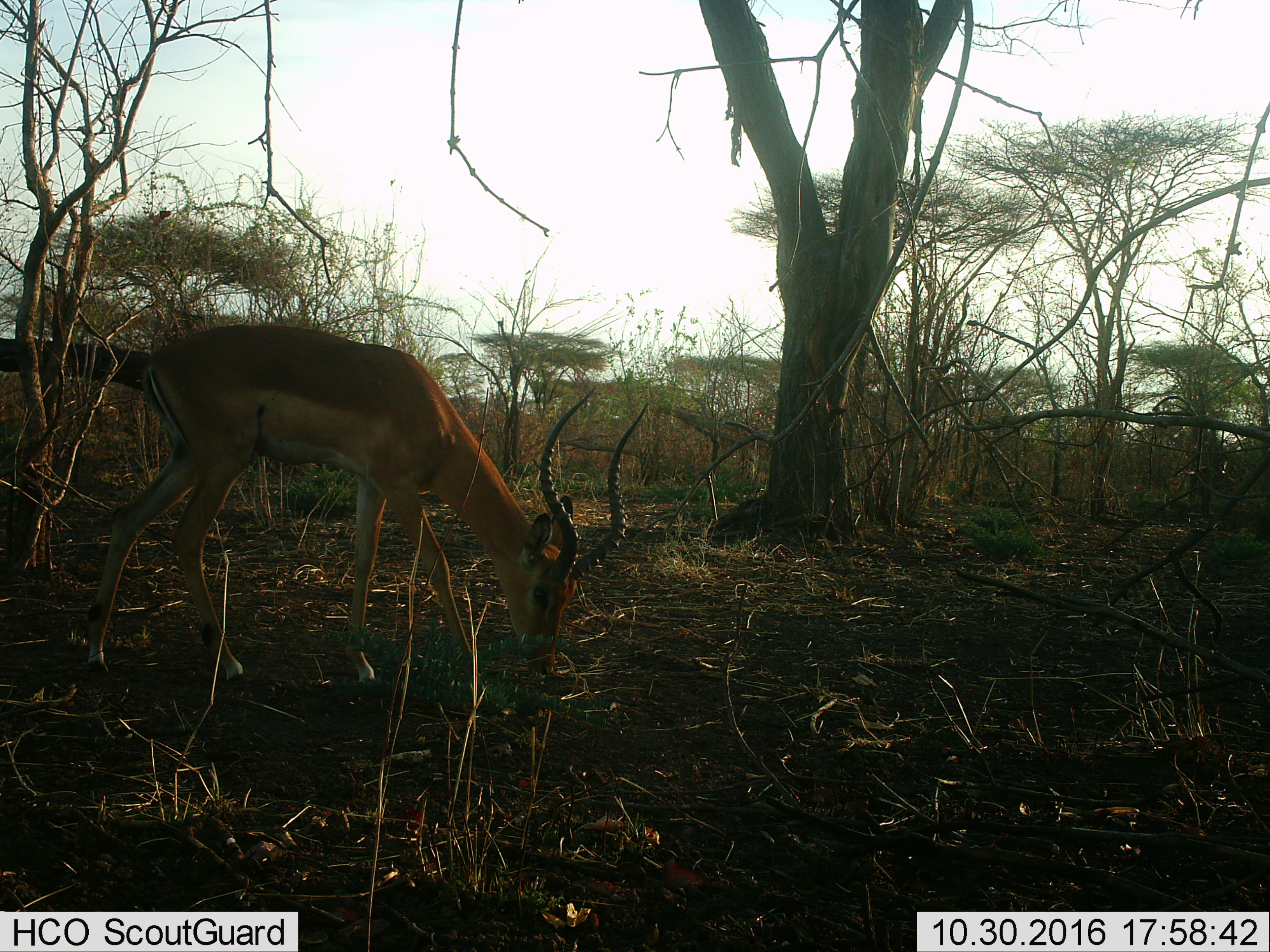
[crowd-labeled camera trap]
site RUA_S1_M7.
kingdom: Animalia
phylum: Chordata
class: Mammalia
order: Artiodactyla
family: Bovidae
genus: Aepyceros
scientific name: Aepyceros melampus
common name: impala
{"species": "impala (Aepyceros melampus)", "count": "1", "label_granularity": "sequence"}